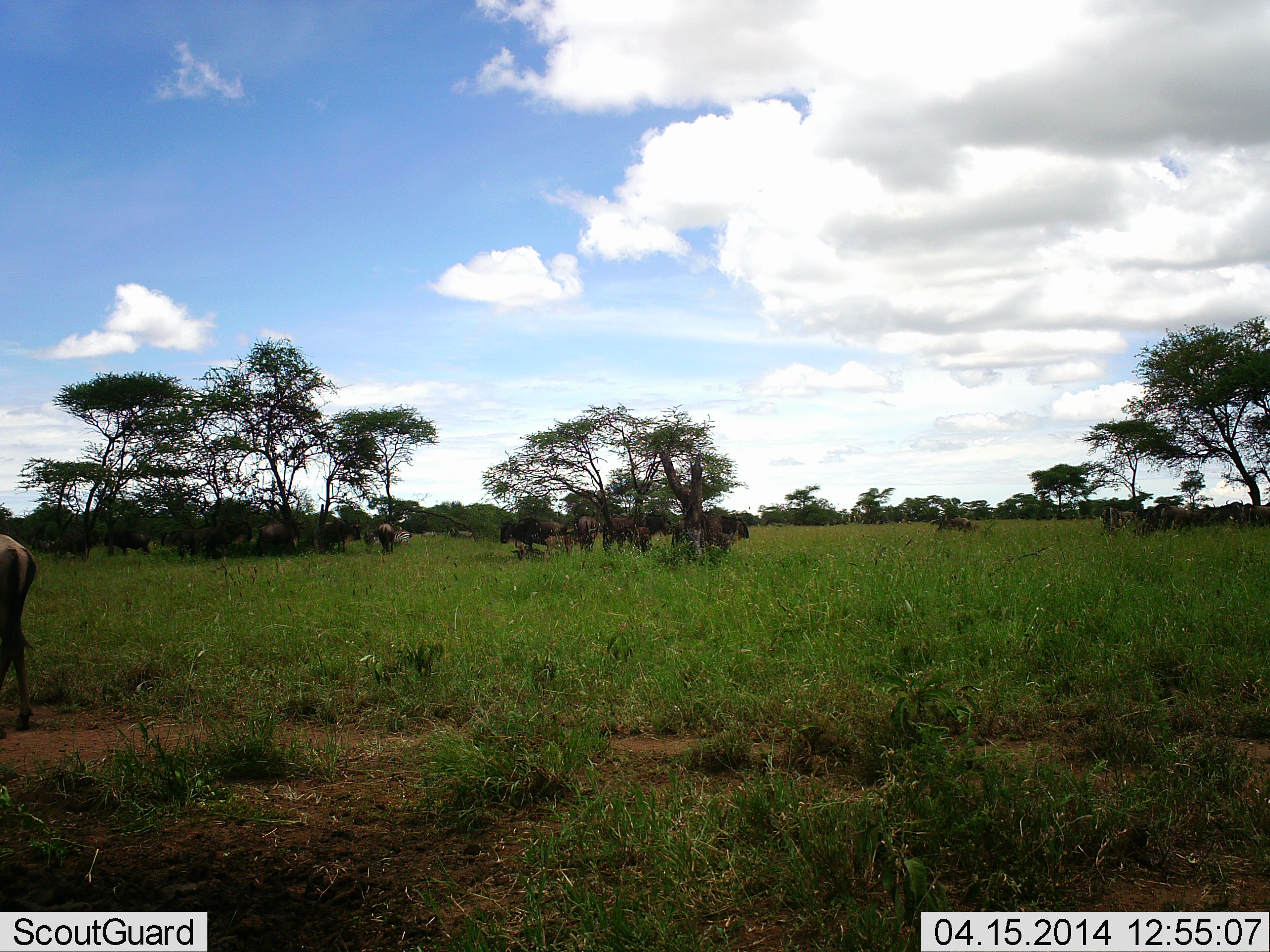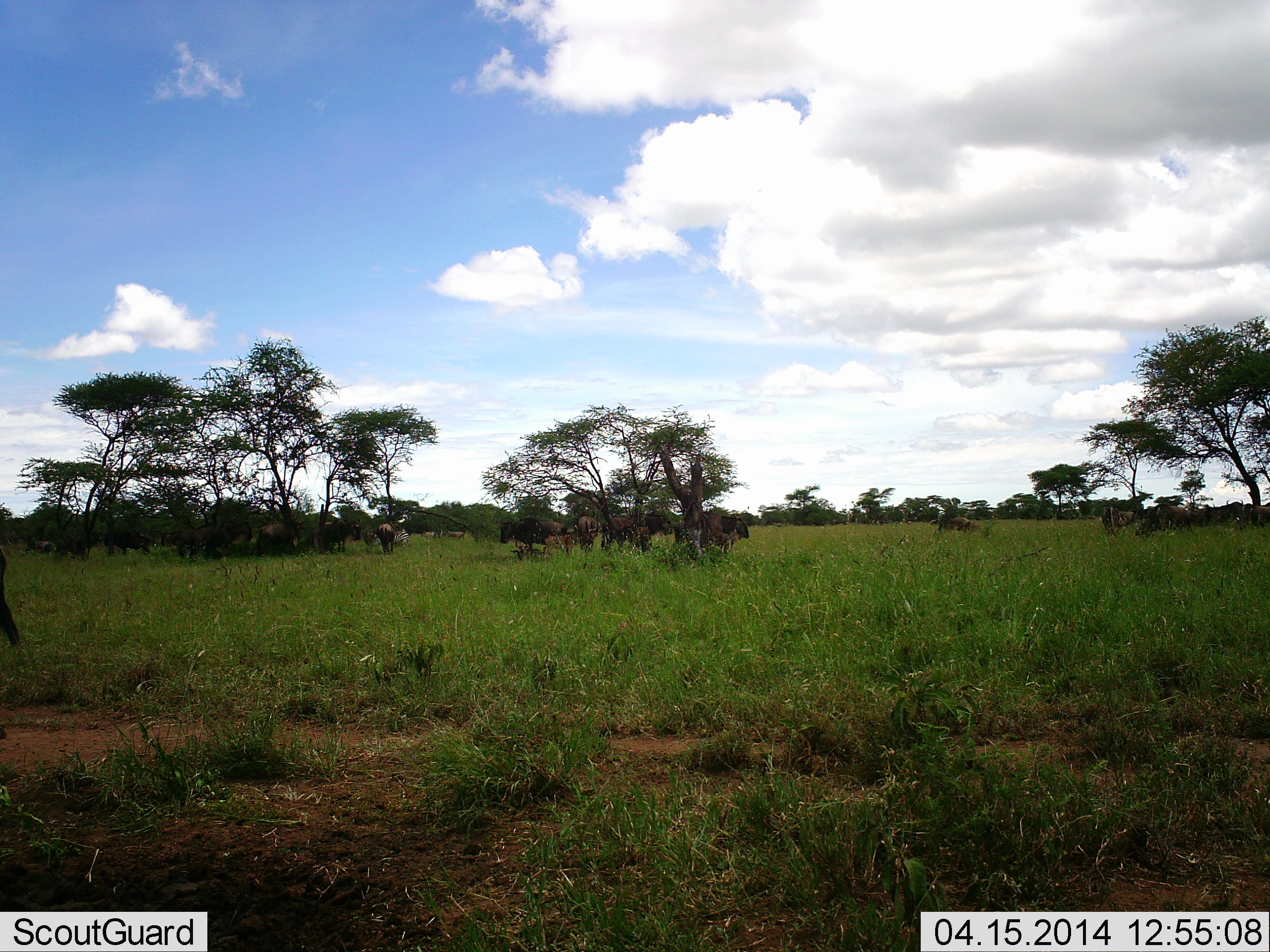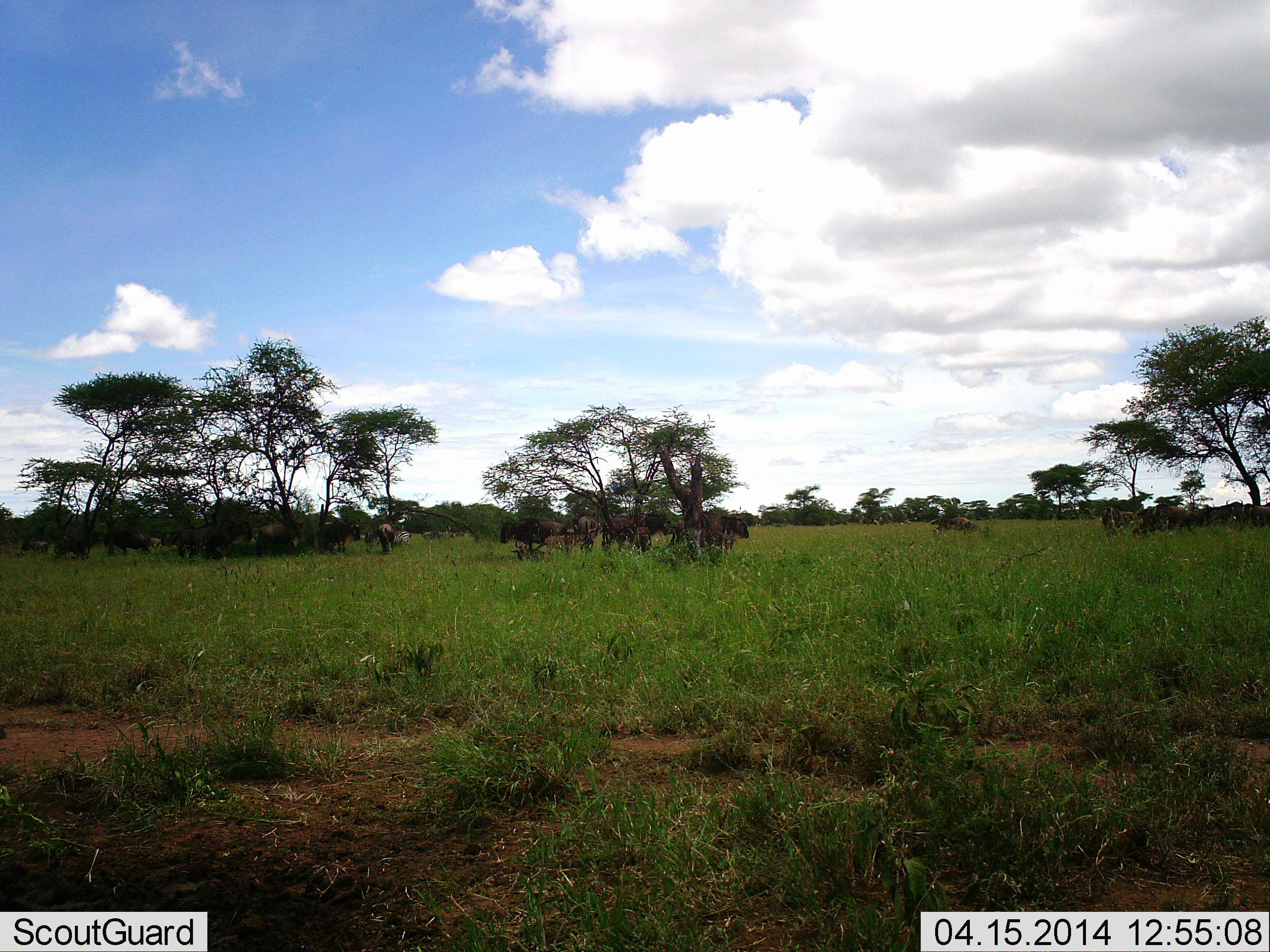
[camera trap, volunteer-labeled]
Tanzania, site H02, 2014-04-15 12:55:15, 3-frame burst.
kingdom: Animalia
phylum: Chordata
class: Mammalia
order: Artiodactyla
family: Bovidae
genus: Connochaetes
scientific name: Connochaetes taurinus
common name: blue wildebeest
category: wildebeest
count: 11-50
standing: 70%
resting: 30%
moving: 50%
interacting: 0%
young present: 0%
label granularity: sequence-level